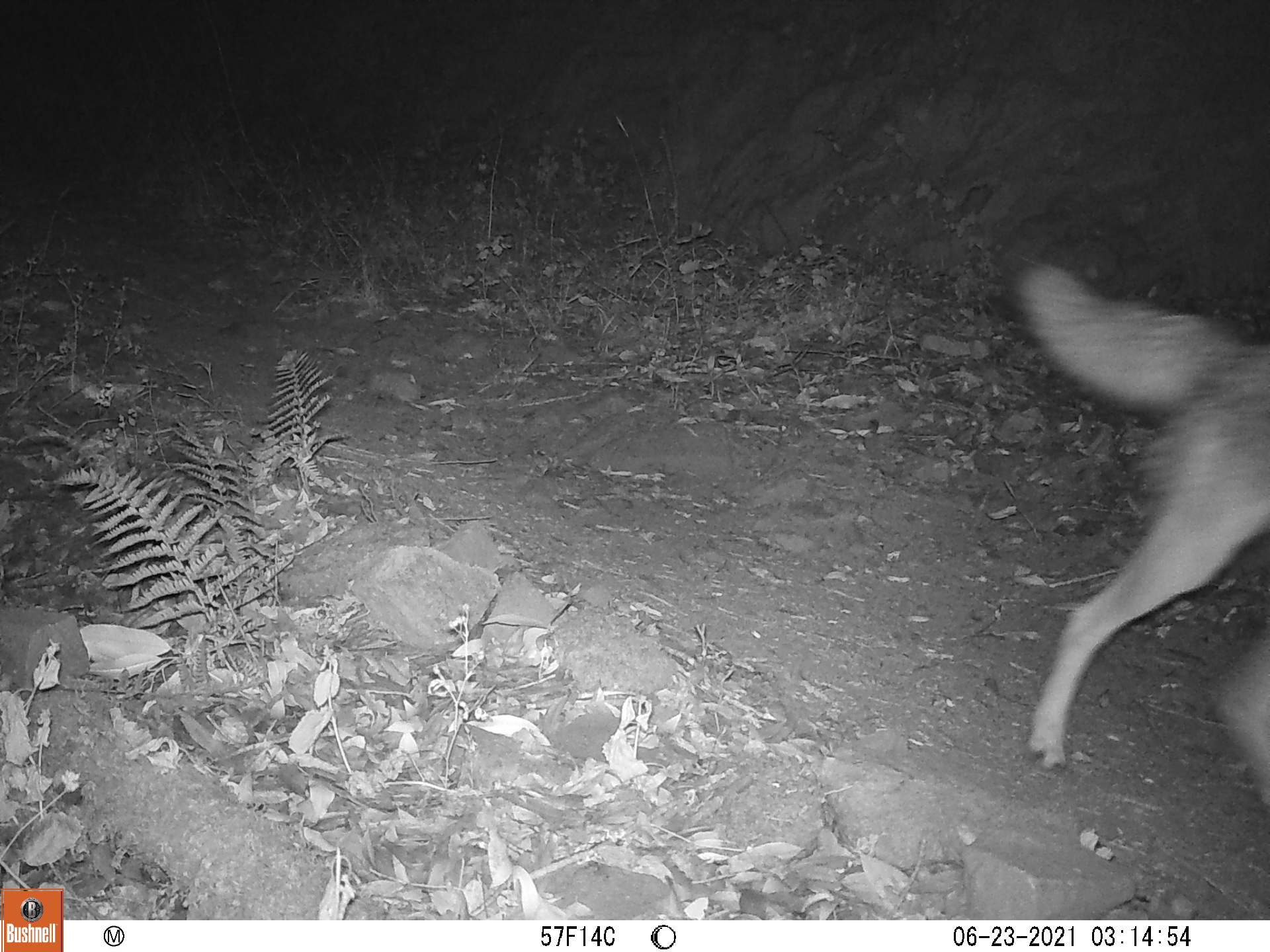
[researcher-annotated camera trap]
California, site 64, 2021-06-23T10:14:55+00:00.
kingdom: Animalia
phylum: Chordata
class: Mammalia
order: Carnivora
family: Canidae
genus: Canis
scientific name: Canis latrans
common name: coyote